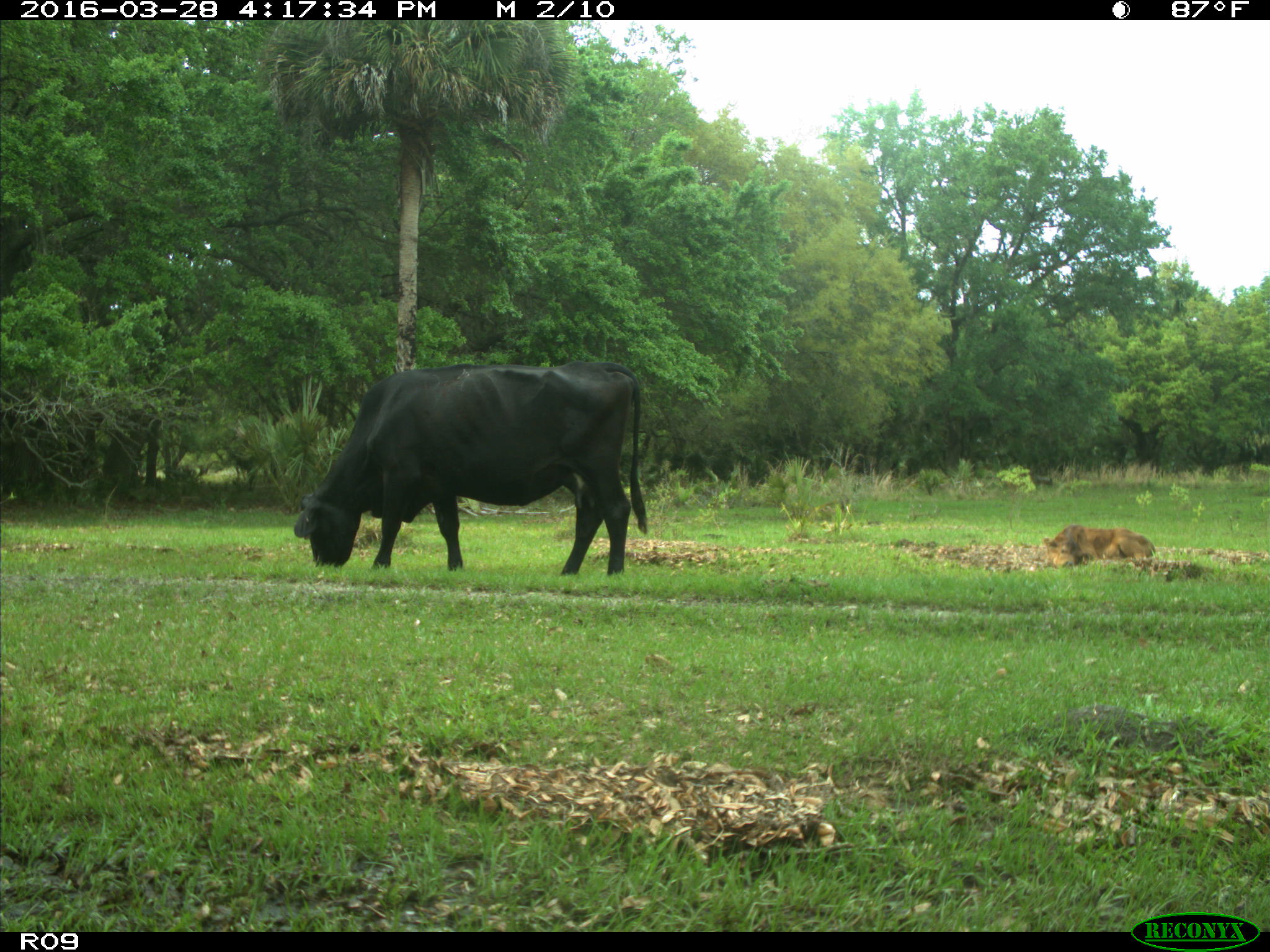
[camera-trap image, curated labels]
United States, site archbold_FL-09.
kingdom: Animalia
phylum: Chordata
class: Mammalia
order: Artiodactyla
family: Bovidae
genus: Bos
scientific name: Bos taurus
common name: domestic cow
Bos taurus (domestic cow).